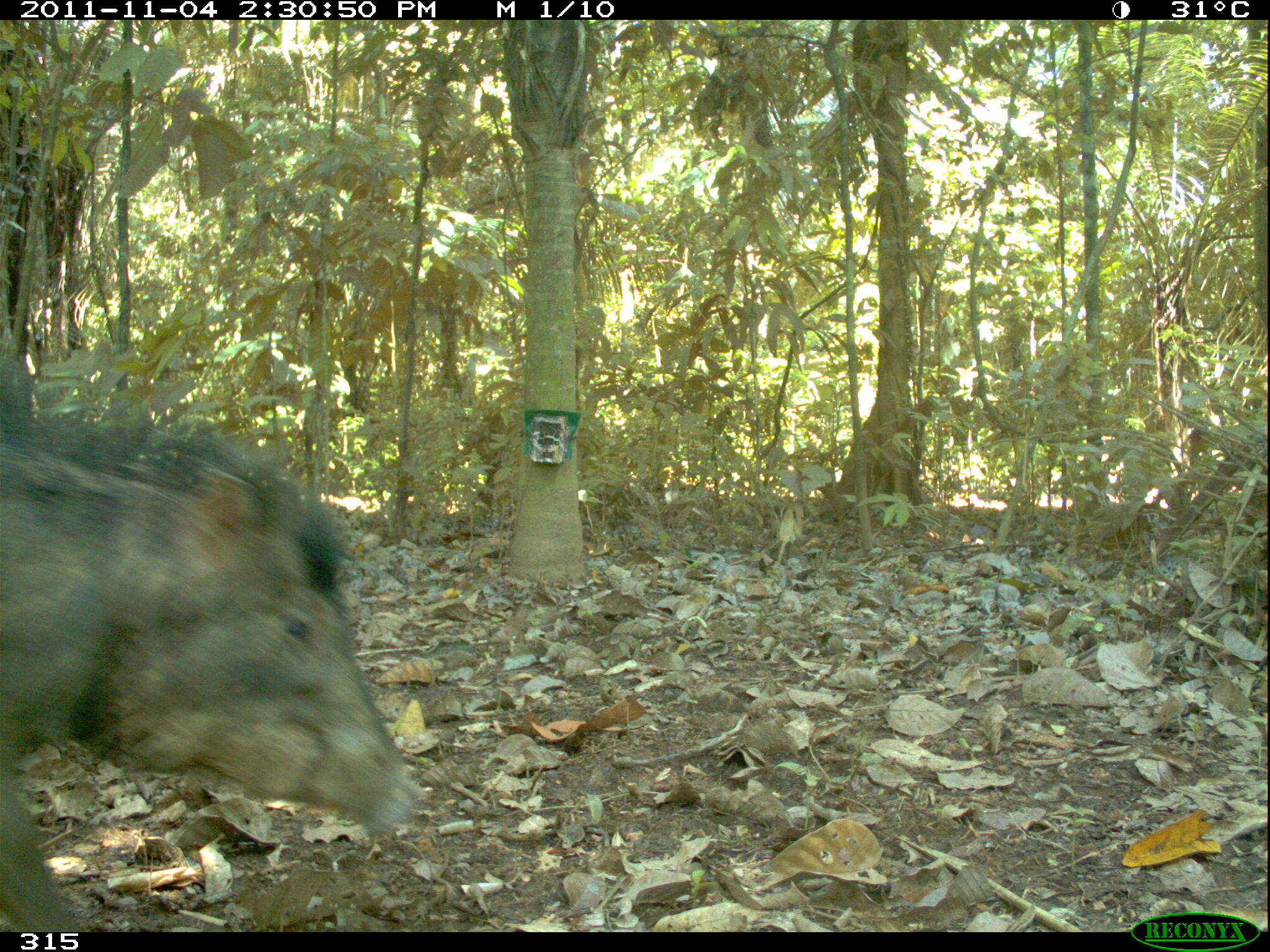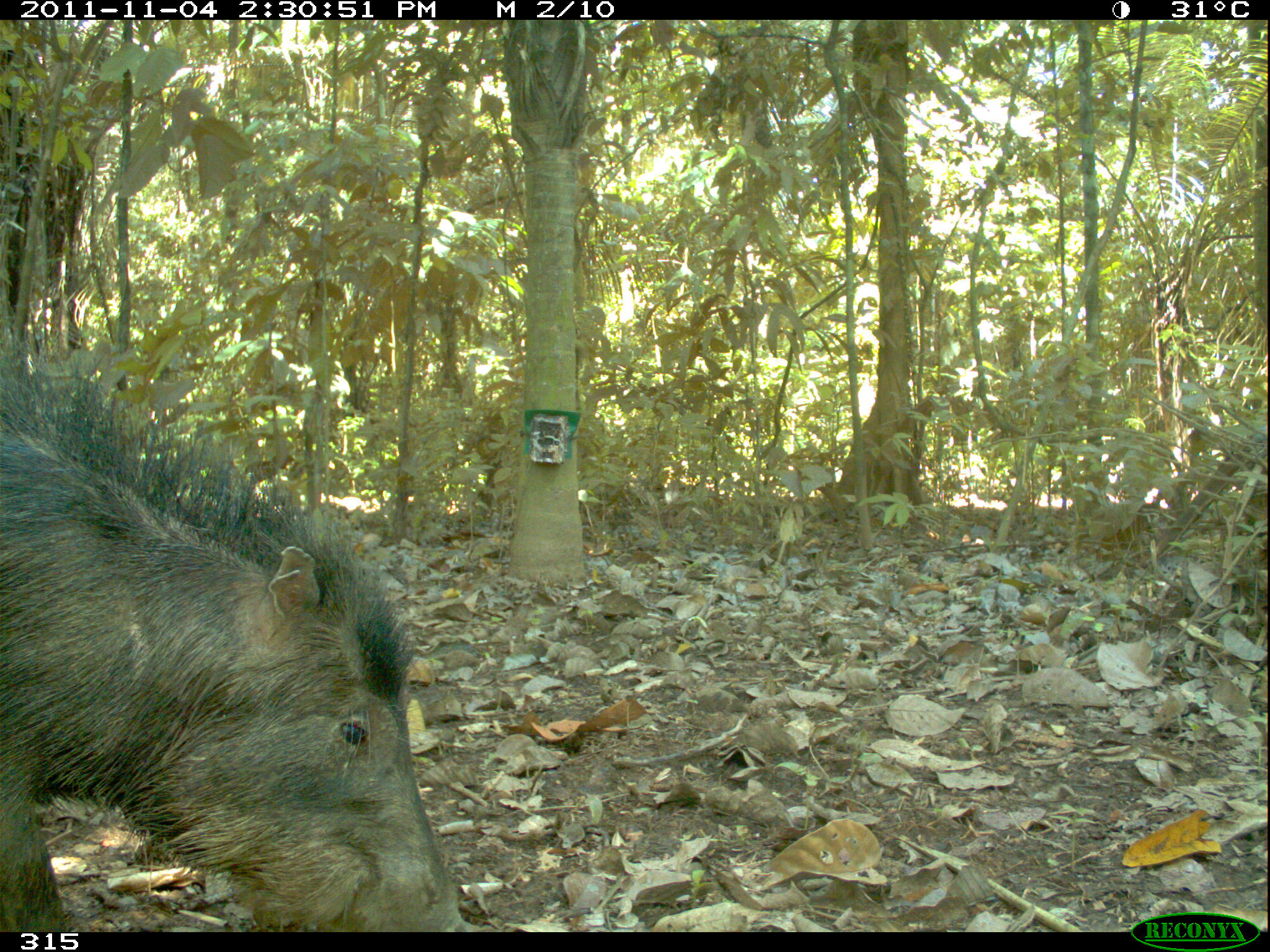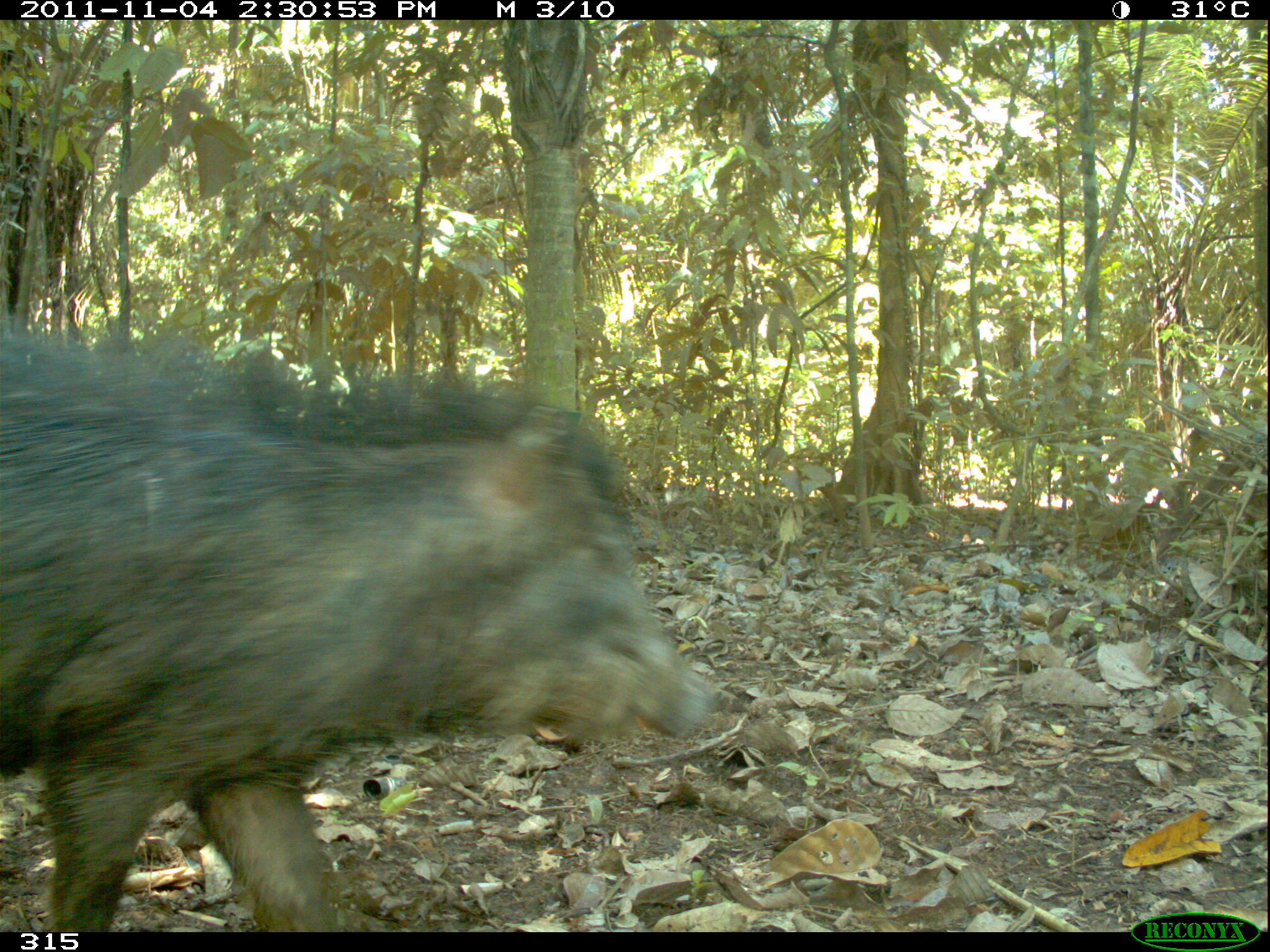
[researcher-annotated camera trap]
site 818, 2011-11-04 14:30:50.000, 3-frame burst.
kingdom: Animalia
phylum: Chordata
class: Mammalia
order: Artiodactyla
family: Tayassuidae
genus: Tayassu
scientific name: Tayassu pecari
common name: white-lipped peccary